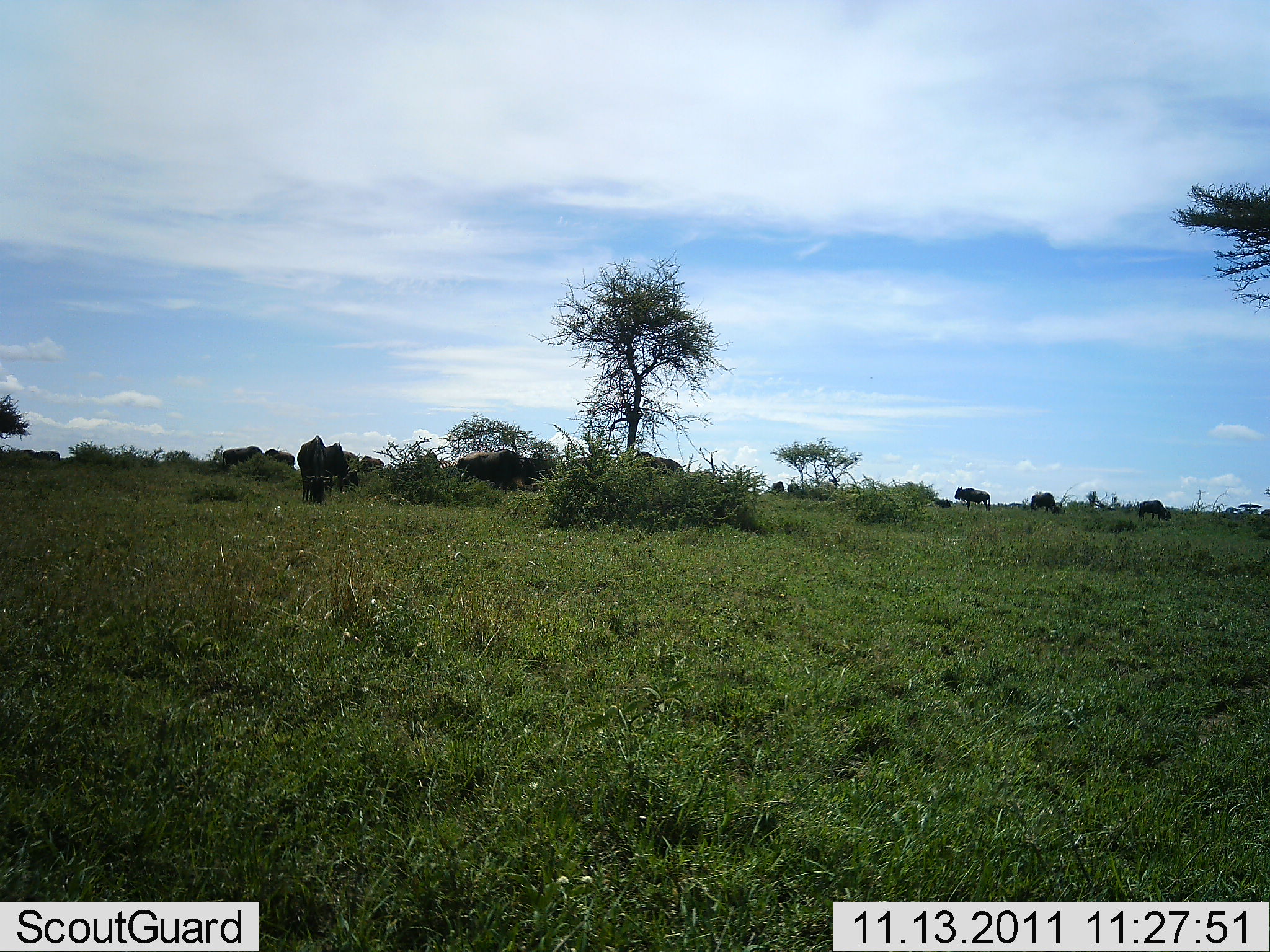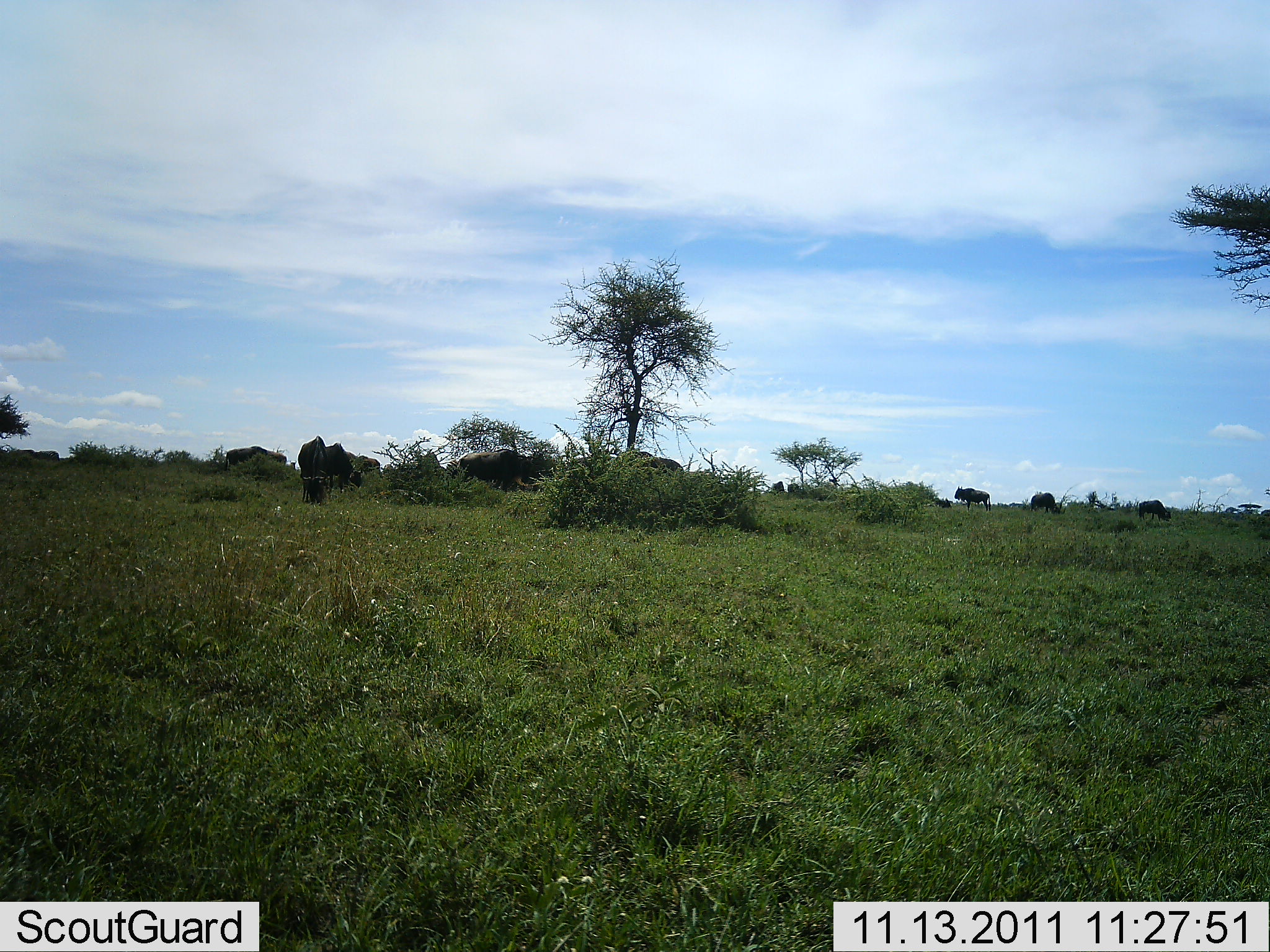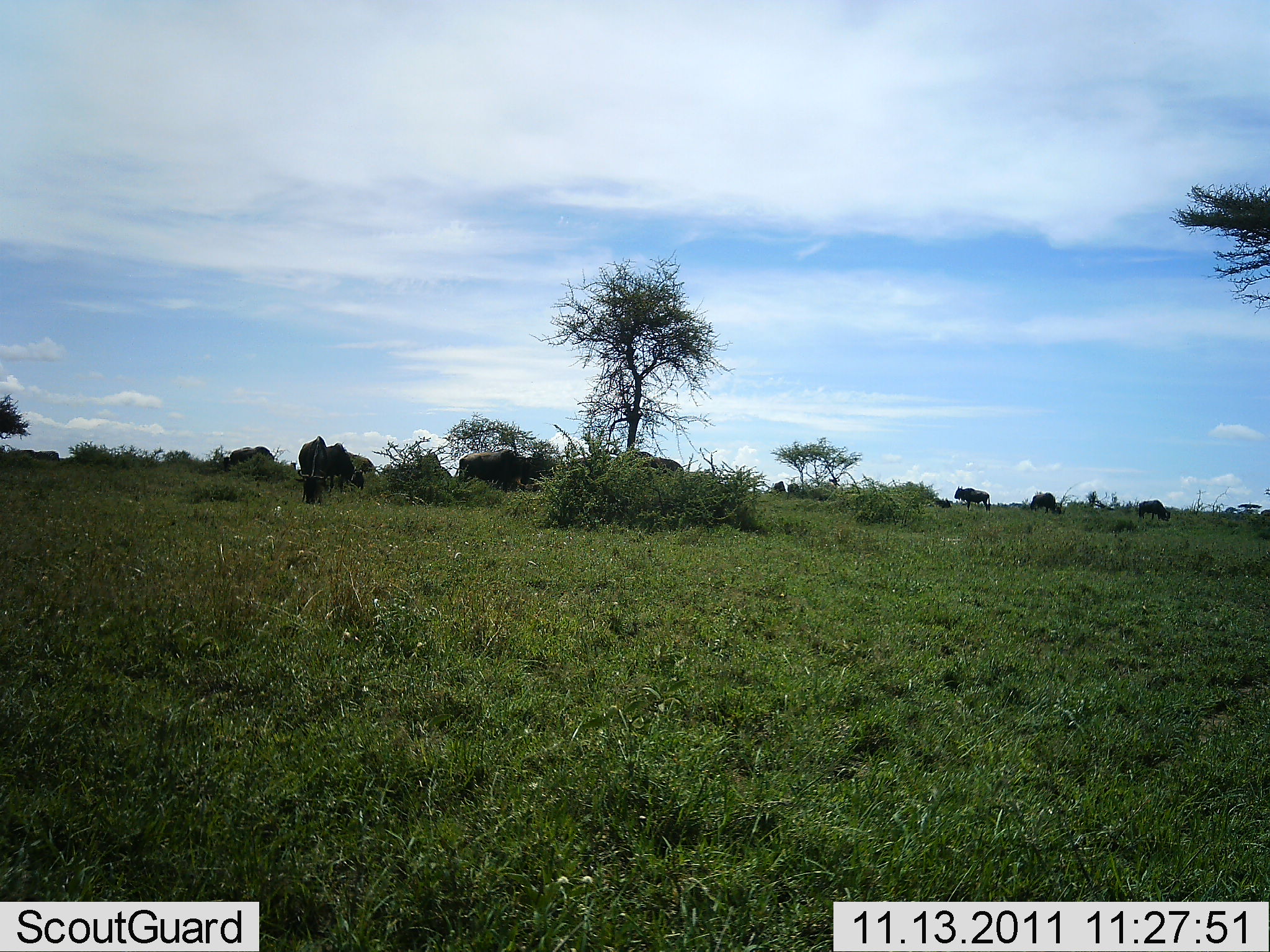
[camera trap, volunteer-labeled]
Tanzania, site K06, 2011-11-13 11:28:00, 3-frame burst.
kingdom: Animalia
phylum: Chordata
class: Mammalia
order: Artiodactyla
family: Bovidae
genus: Connochaetes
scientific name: Connochaetes taurinus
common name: blue wildebeest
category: wildebeest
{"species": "wildebeest (blue wildebeest) (Connochaetes taurinus)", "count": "10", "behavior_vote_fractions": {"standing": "75%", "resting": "8%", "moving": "33%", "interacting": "0%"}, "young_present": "0%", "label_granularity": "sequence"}